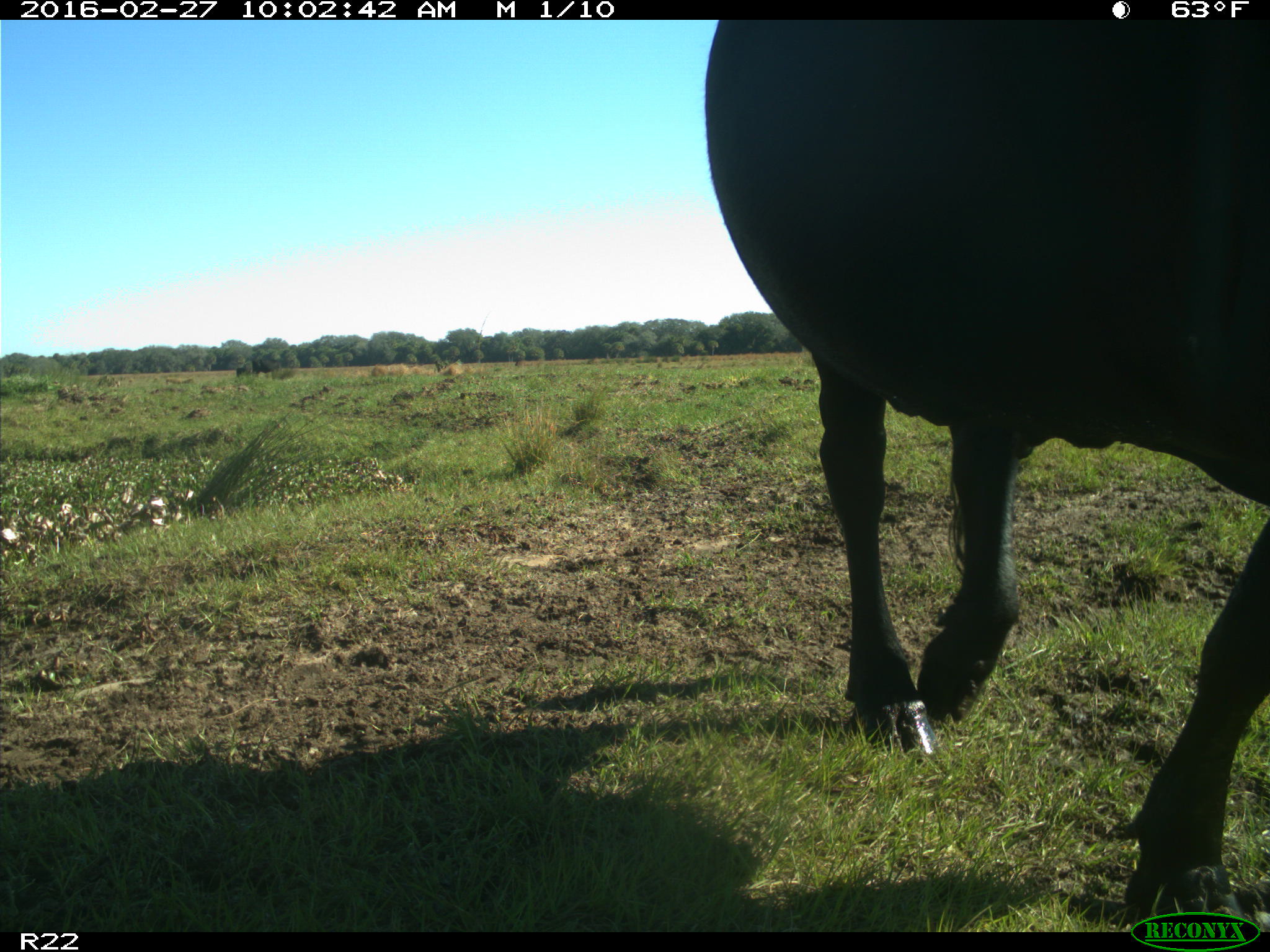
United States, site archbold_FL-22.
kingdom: Animalia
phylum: Chordata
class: Mammalia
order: Artiodactyla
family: Bovidae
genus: Bos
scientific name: Bos taurus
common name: domestic cow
Bos taurus (domestic cow).